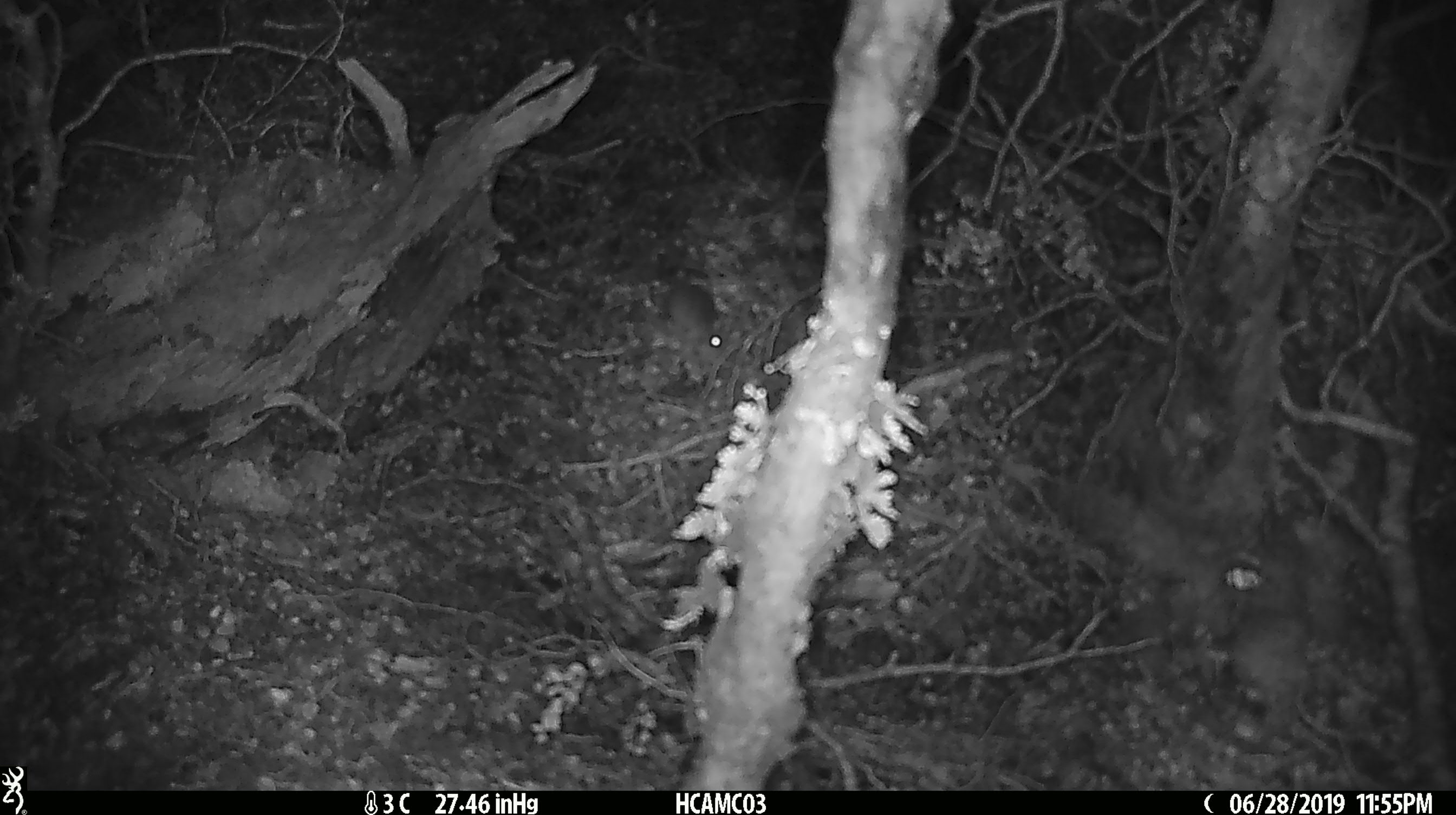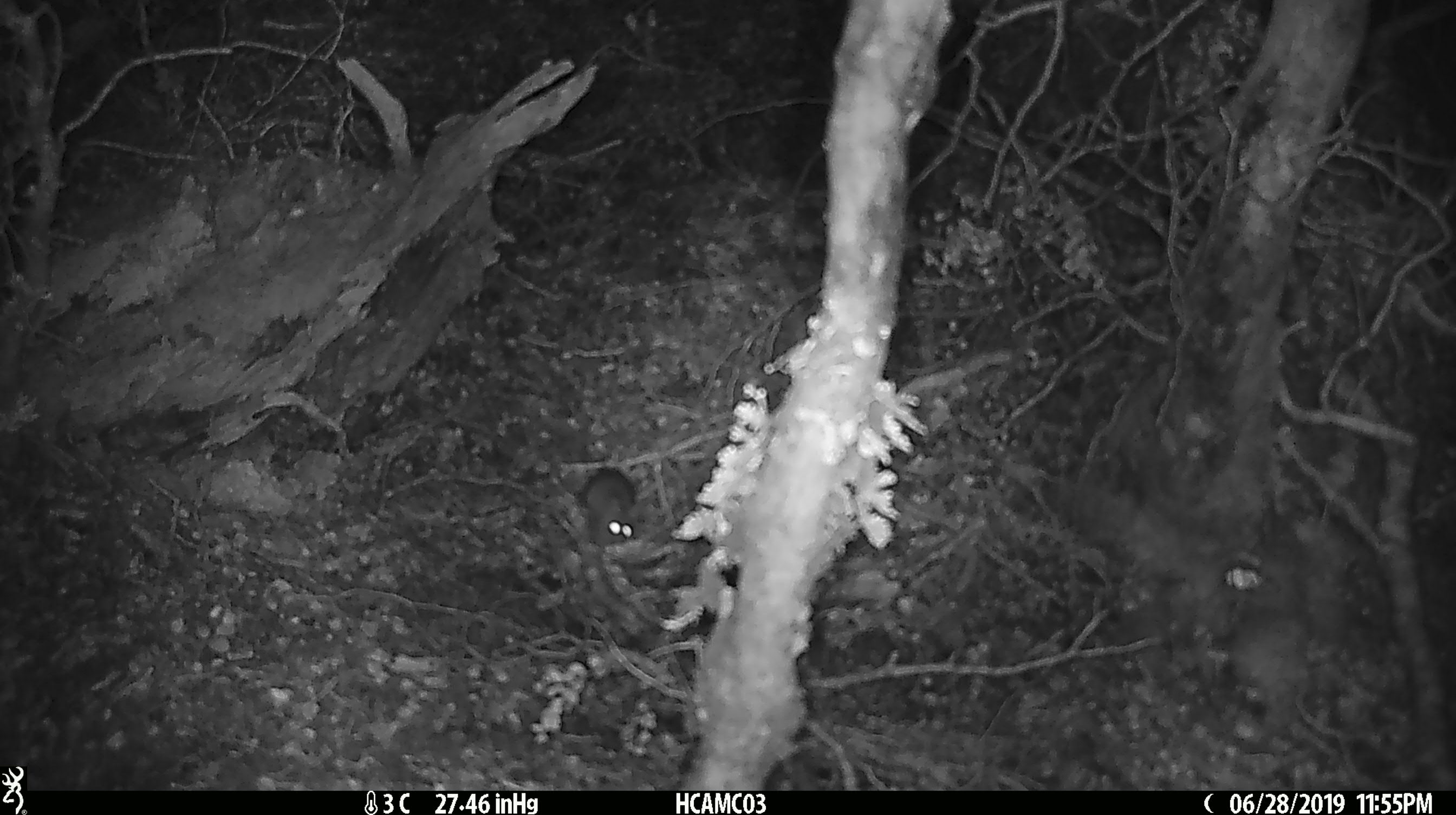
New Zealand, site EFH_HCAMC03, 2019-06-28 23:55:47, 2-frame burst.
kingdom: Animalia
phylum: Chordata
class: Mammalia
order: Rodentia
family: Muridae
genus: Mus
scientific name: Mus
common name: mouse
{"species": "mouse (Mus)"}